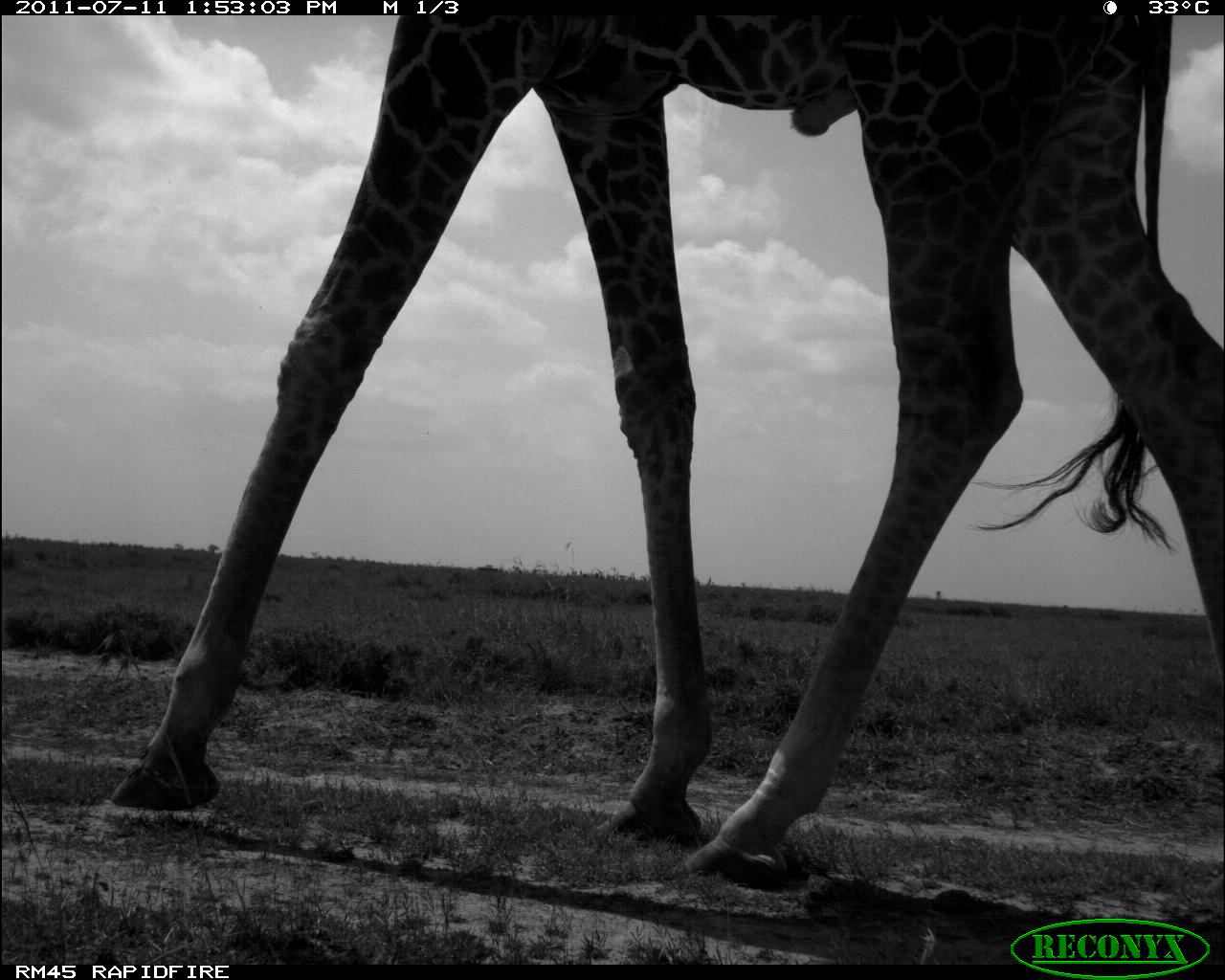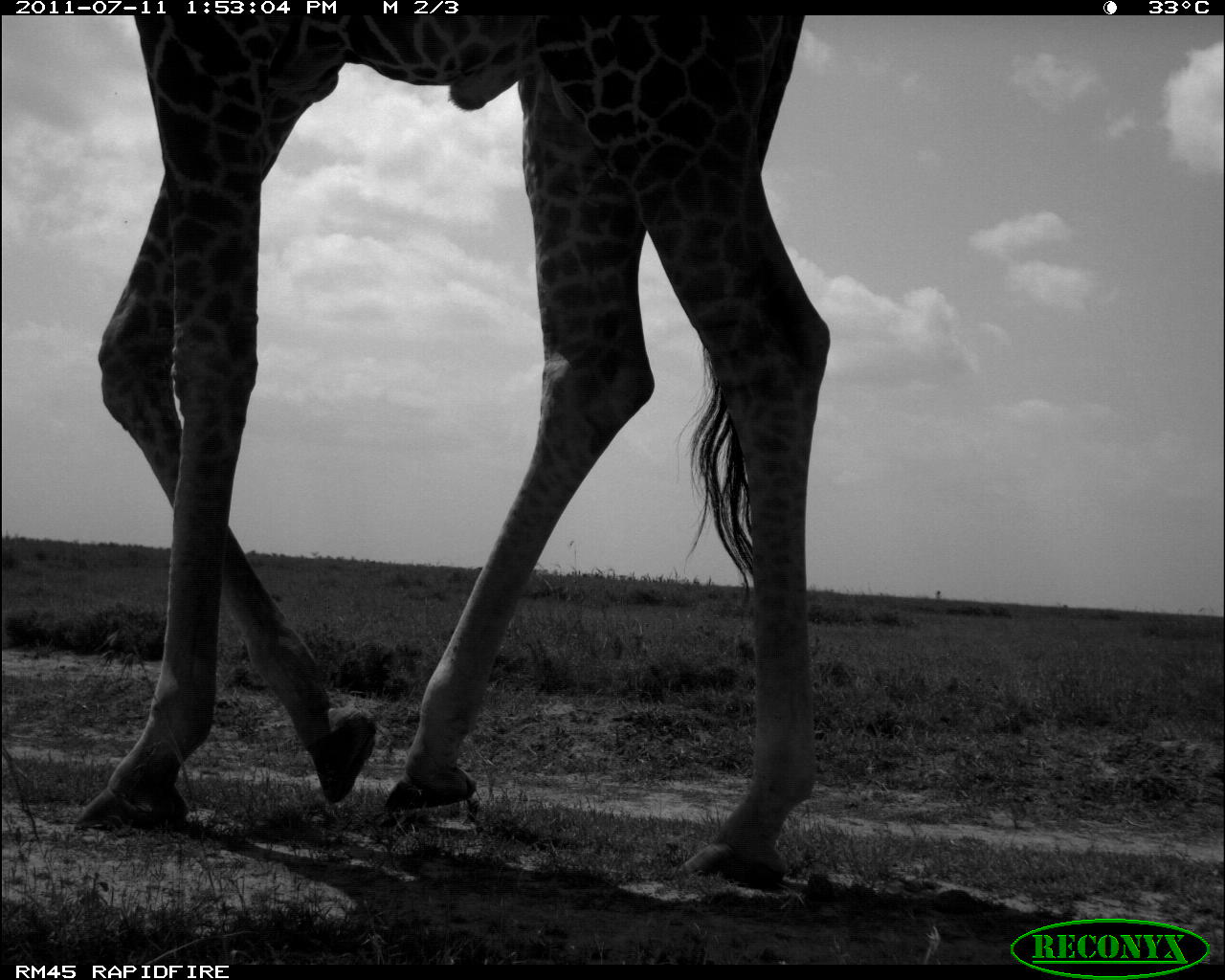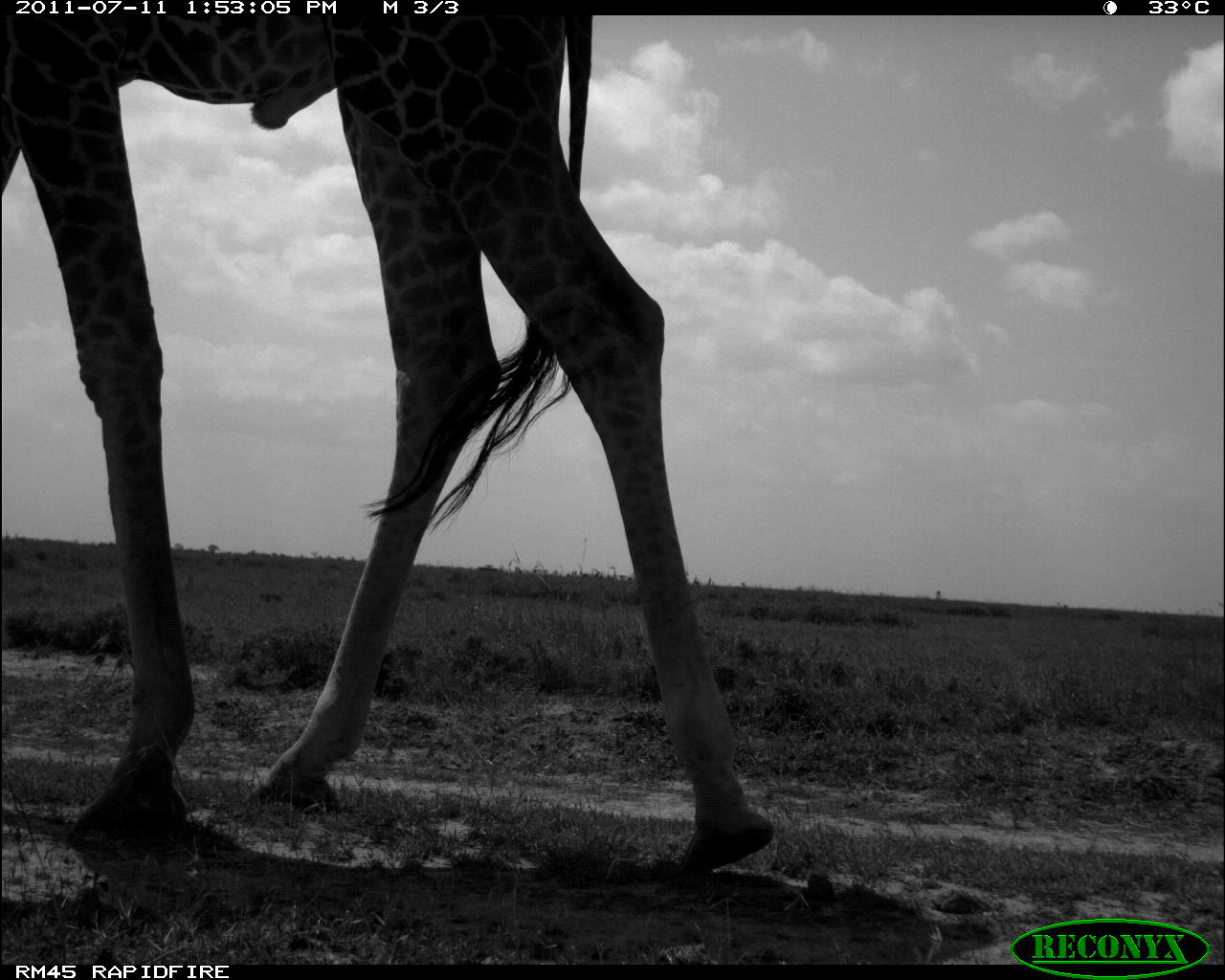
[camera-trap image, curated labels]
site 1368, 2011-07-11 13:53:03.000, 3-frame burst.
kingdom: Animalia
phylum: Chordata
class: Mammalia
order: Artiodactyla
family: Giraffidae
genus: Giraffa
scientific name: Giraffa camelopardalis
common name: giraffe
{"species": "Giraffa camelopardalis (giraffe)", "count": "1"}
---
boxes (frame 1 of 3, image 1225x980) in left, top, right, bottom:
giraffa camelopardalis: 107, 0, 1218, 879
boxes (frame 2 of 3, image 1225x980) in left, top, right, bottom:
giraffa camelopardalis: 66, 10, 831, 888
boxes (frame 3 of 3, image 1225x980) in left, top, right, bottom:
giraffa camelopardalis: 0, 11, 771, 879